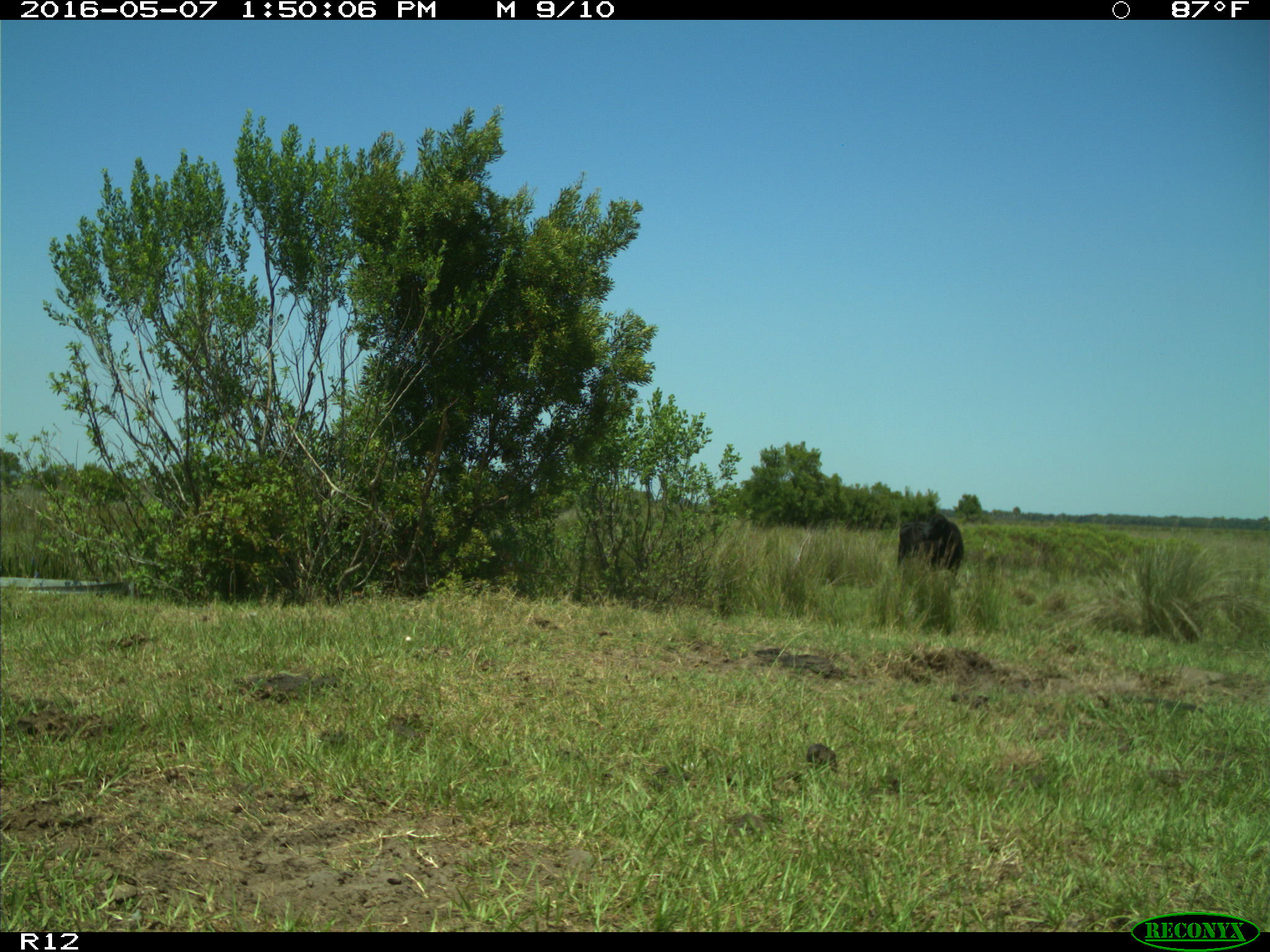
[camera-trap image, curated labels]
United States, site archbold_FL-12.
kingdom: Animalia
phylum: Chordata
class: Mammalia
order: Artiodactyla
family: Bovidae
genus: Bos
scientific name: Bos taurus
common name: domestic cow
Bos taurus (domestic cow).